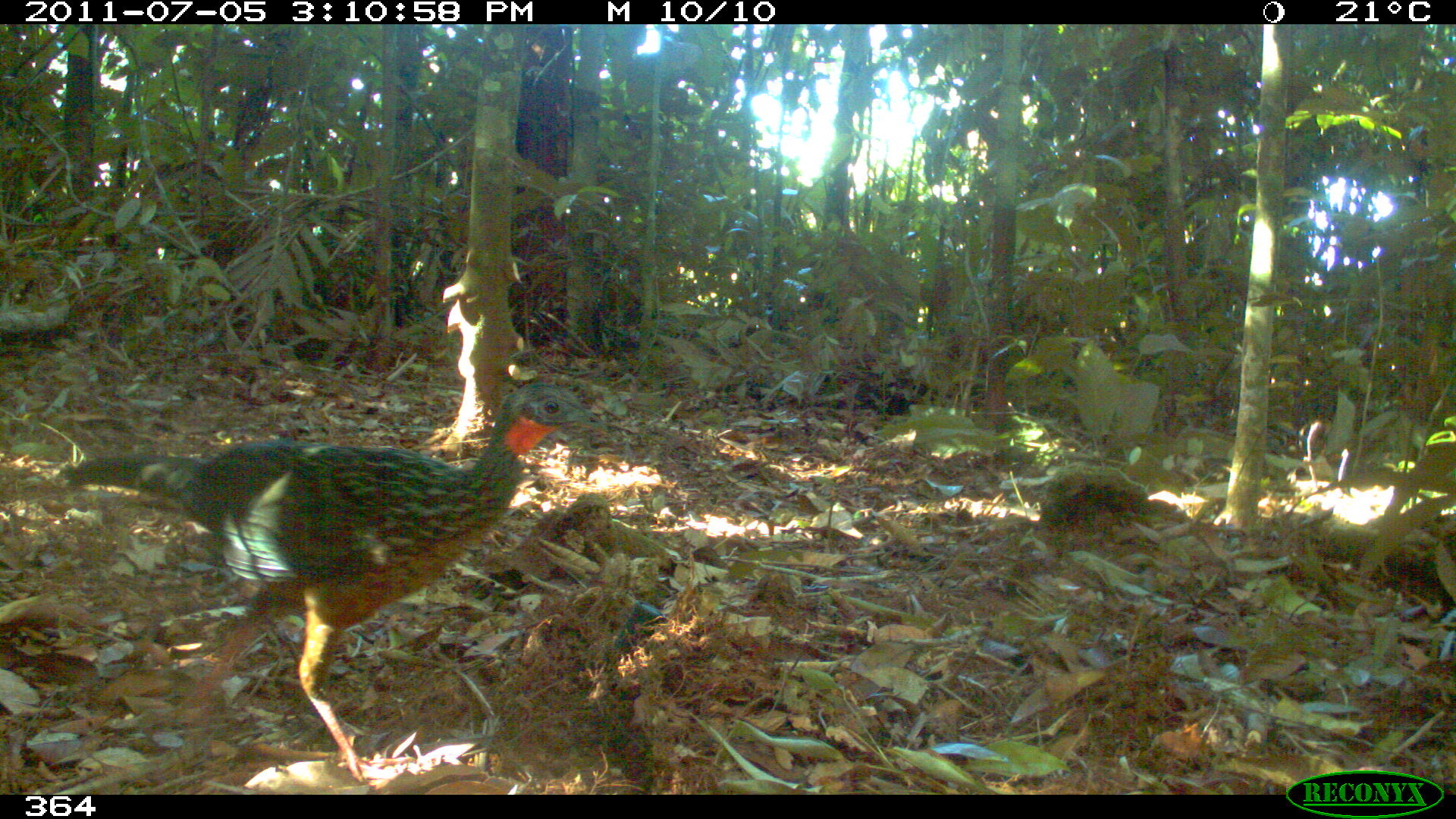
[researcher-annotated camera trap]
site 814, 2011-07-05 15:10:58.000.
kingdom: Animalia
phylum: Chordata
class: Aves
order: Galliformes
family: Cracidae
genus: Penelope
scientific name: Penelope jacquacu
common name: spix's guan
Penelope jacquacu (spix's guan).